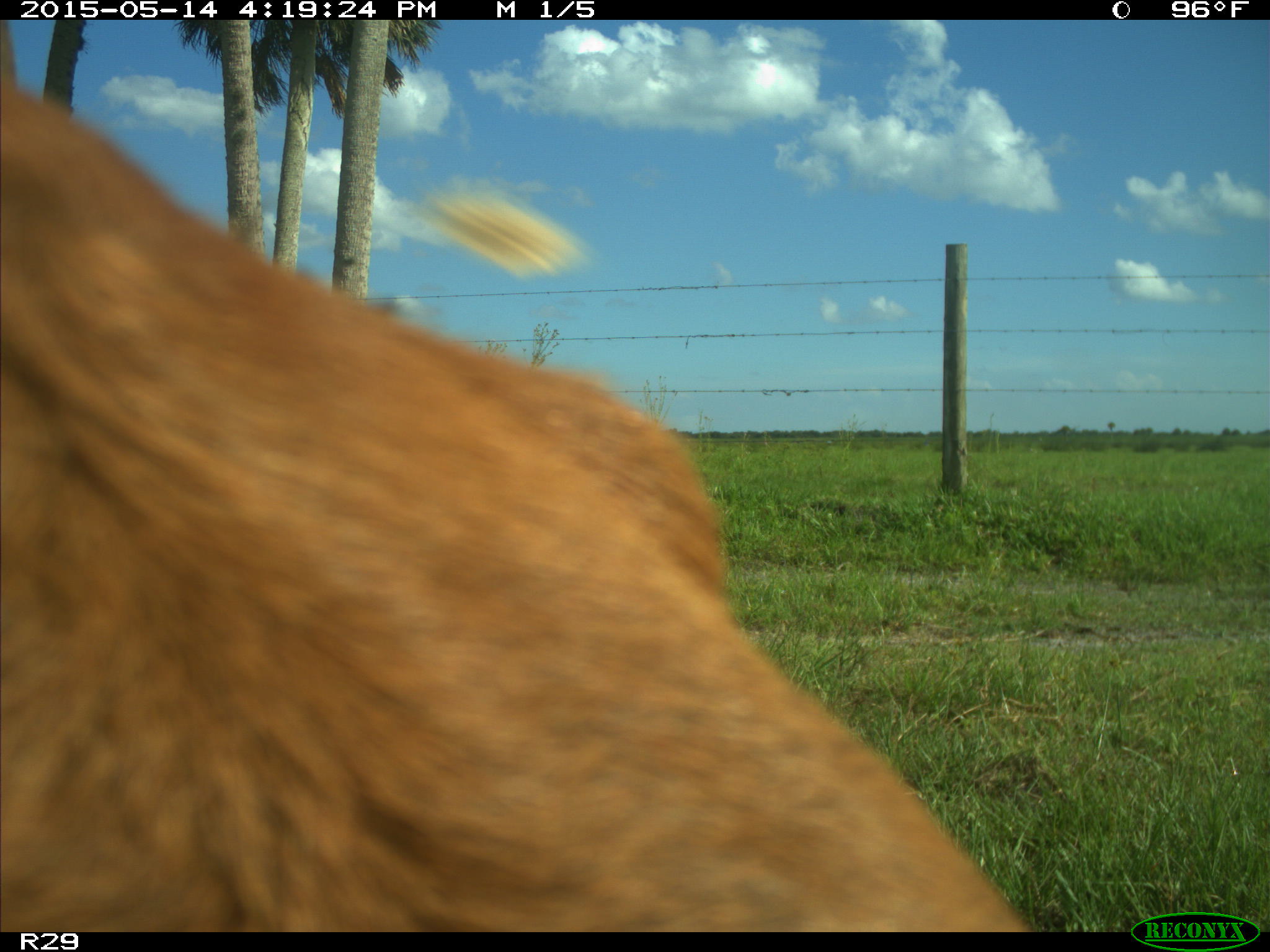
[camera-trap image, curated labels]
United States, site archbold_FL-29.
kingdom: Animalia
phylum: Chordata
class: Mammalia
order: Artiodactyla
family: Bovidae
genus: Bos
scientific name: Bos taurus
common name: domestic cow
Bos taurus (domestic cow).